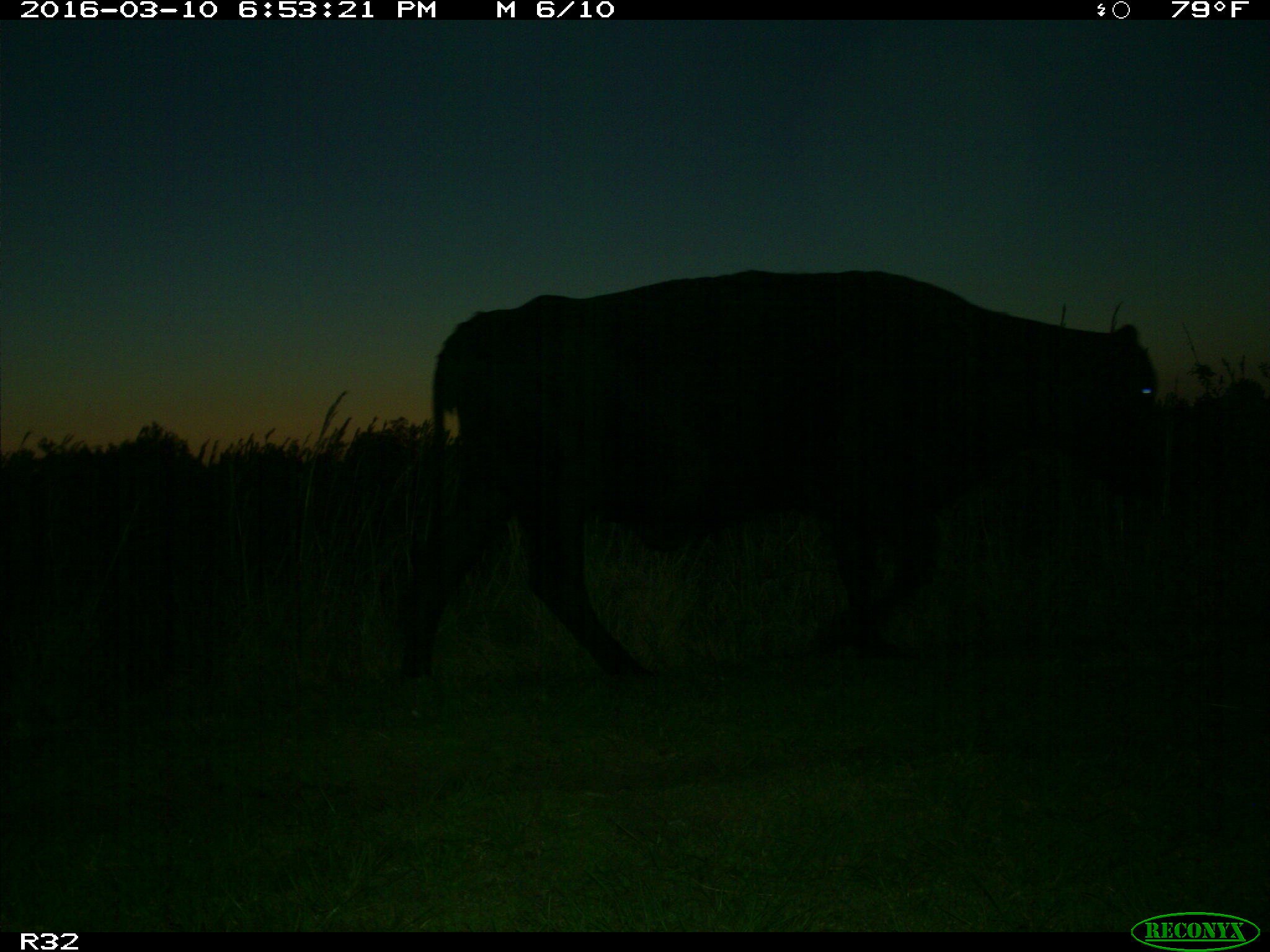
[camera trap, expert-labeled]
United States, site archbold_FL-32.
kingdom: Animalia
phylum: Chordata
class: Mammalia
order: Artiodactyla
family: Bovidae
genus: Bos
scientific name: Bos taurus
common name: domestic cow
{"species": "Bos taurus (domestic cow)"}